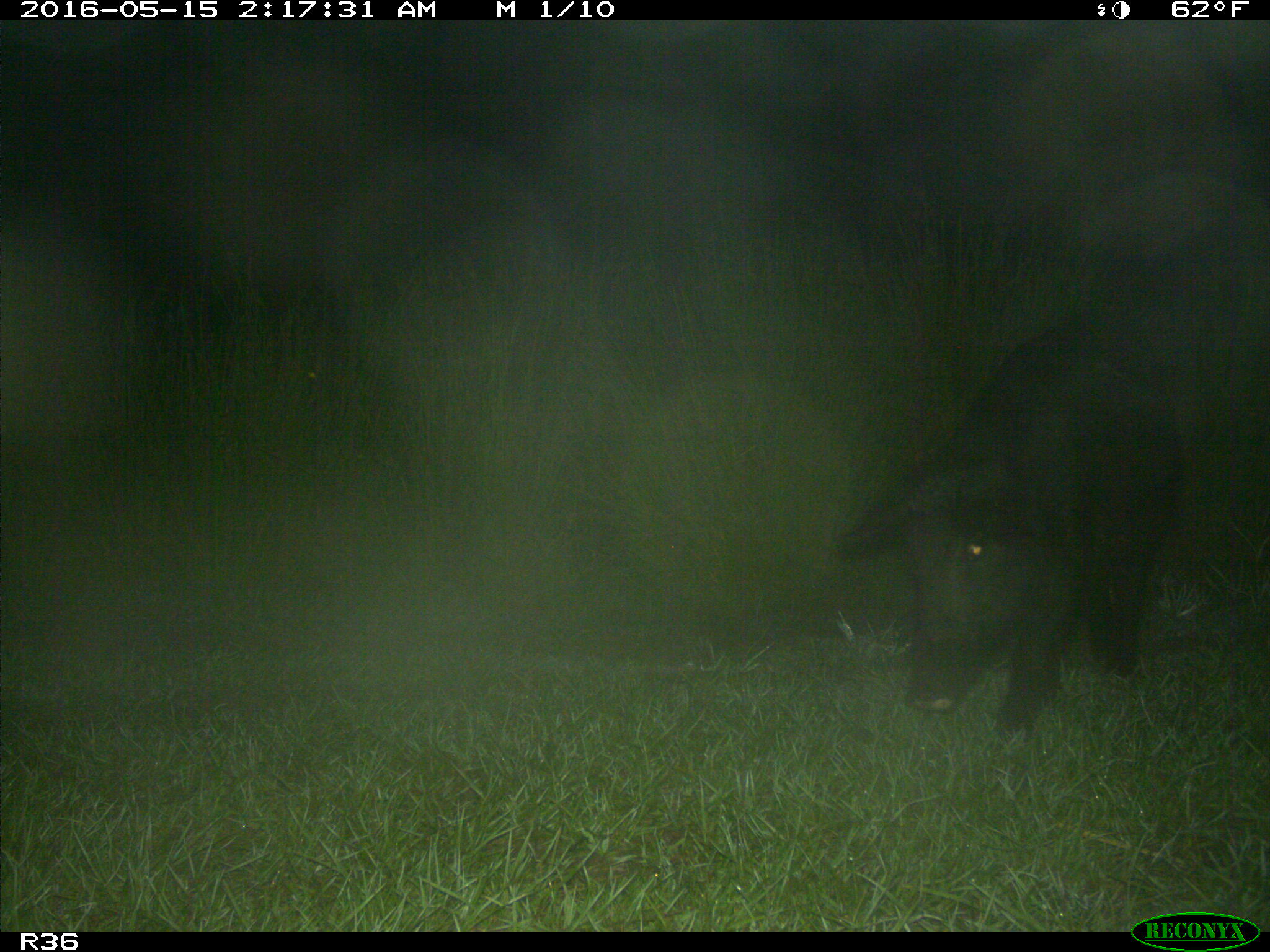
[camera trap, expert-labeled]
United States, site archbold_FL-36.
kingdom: Animalia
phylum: Chordata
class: Mammalia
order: Artiodactyla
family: Suidae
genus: Sus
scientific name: Sus scrofa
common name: wild boar